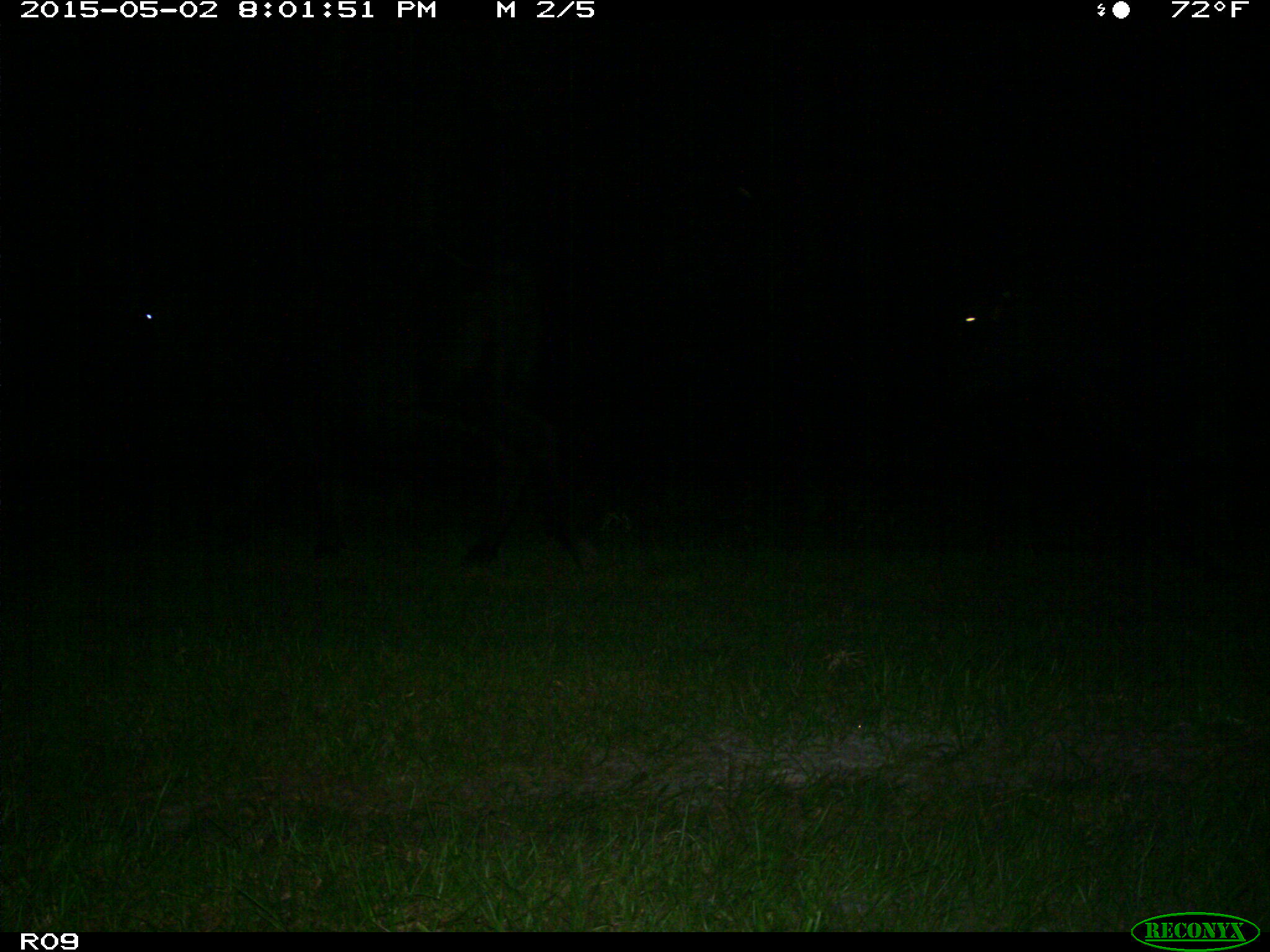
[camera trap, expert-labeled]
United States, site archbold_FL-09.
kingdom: Animalia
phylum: Chordata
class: Mammalia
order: Artiodactyla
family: Bovidae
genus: Bos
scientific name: Bos taurus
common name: domestic cow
Bos taurus (domestic cow).